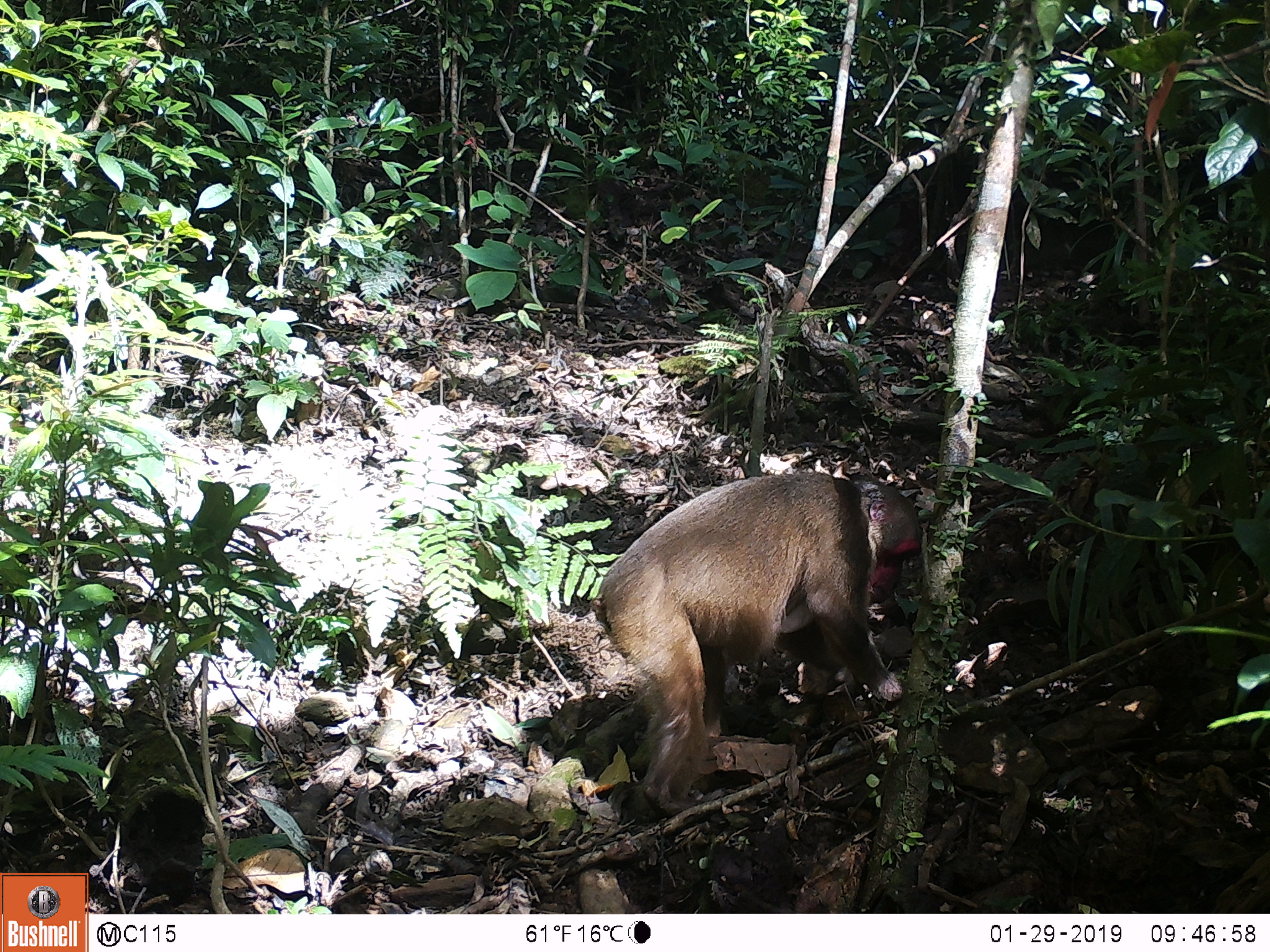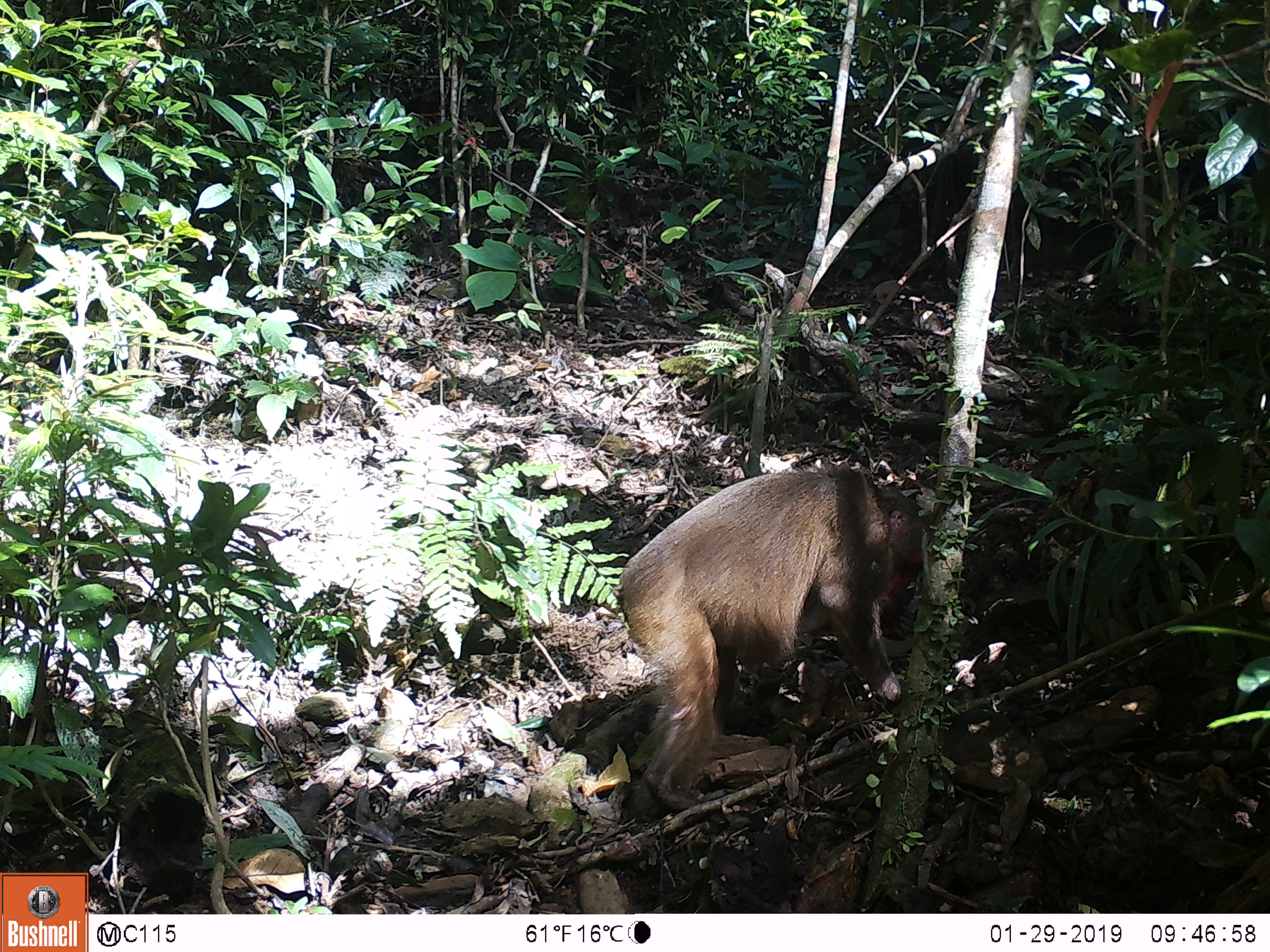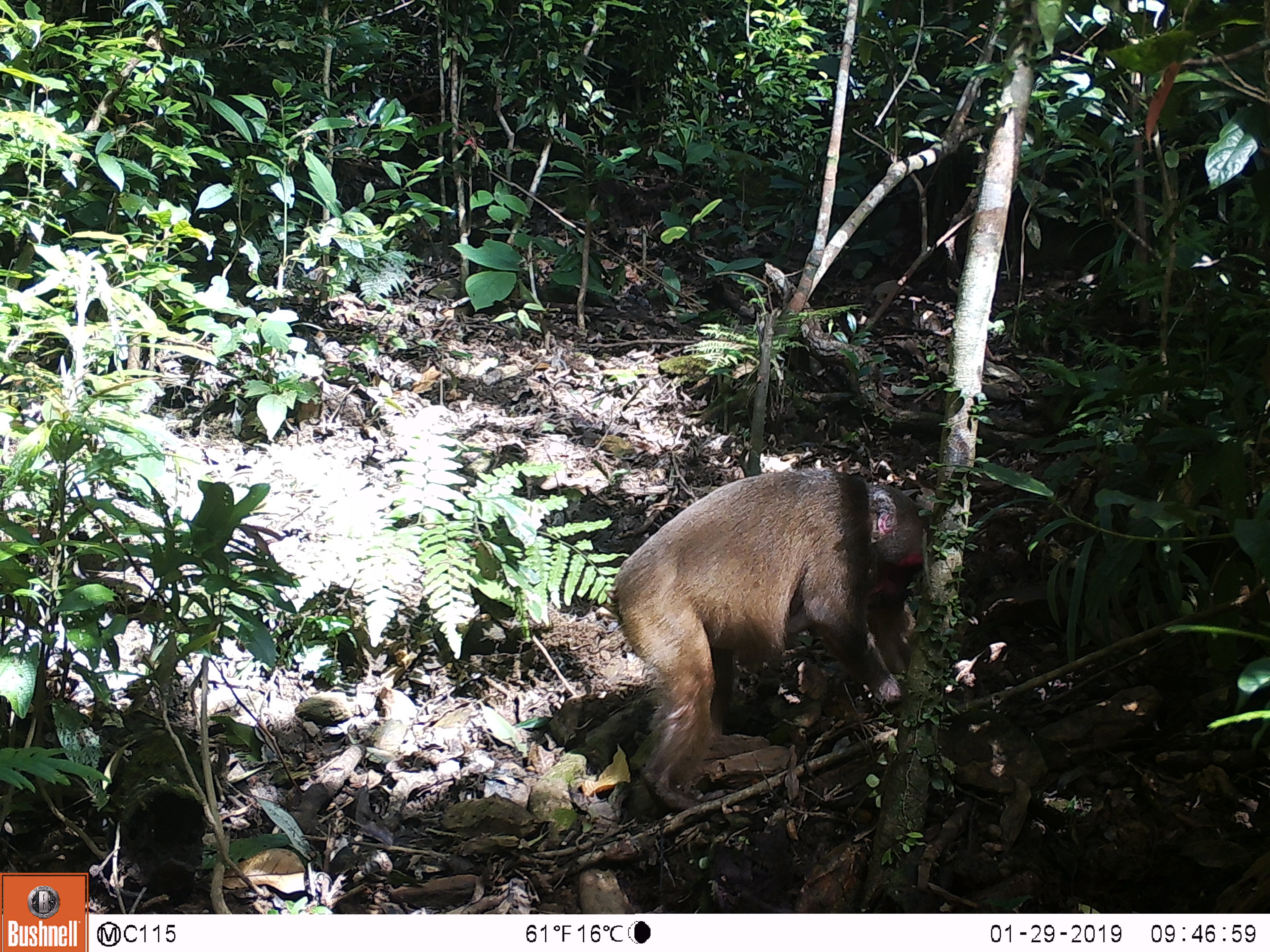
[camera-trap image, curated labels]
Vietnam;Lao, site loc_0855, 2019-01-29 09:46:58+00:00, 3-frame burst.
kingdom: Animalia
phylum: Chordata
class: Mammalia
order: Primates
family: Cercopithecidae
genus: Macaca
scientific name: Macaca arctoides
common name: stump-tailed macaque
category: stump tailed macaque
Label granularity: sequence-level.